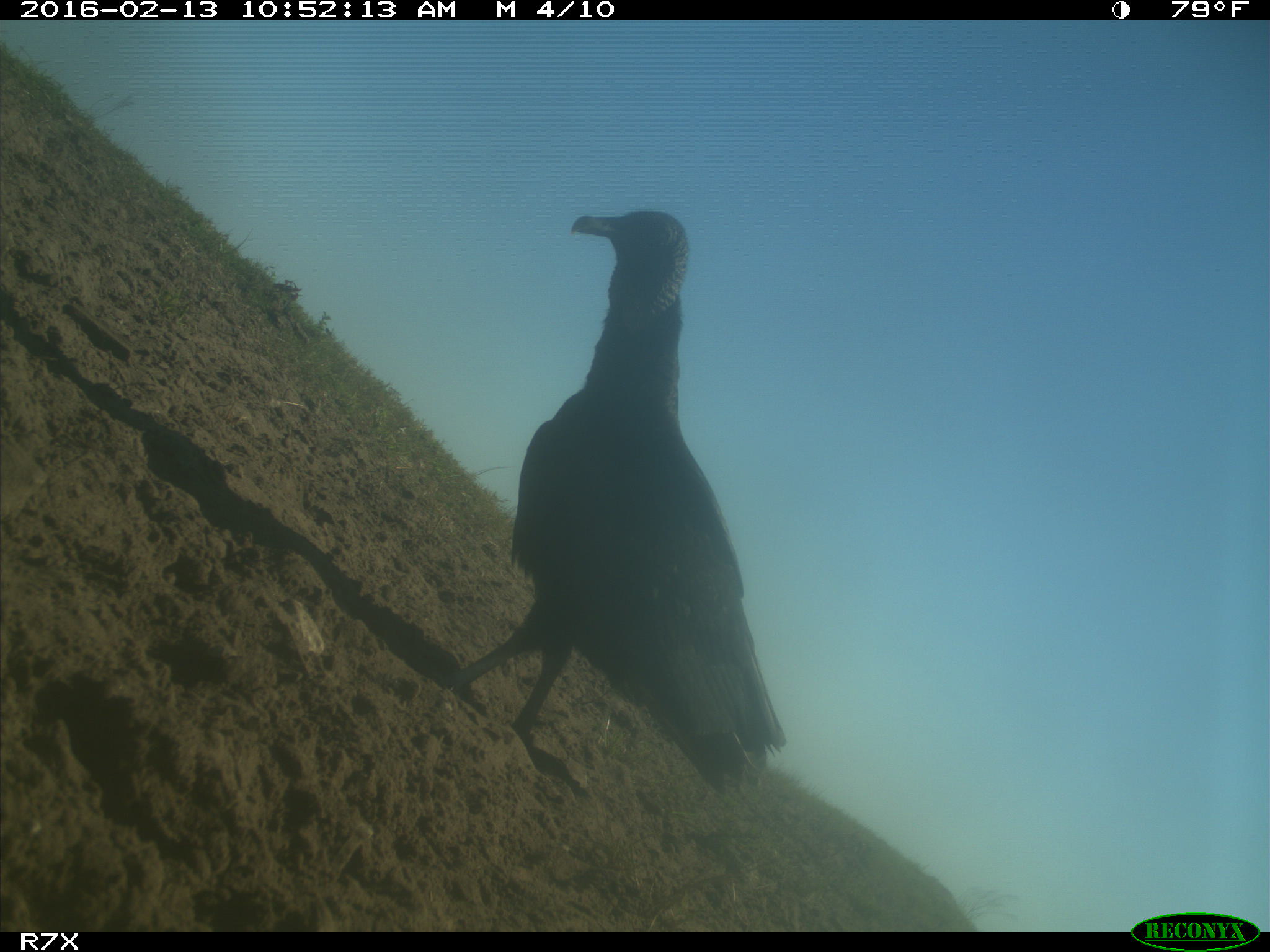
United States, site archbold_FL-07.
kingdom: Animalia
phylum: Chordata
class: Aves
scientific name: Aves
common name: birds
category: unidentified bird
Unidentified bird (birds) (Aves).